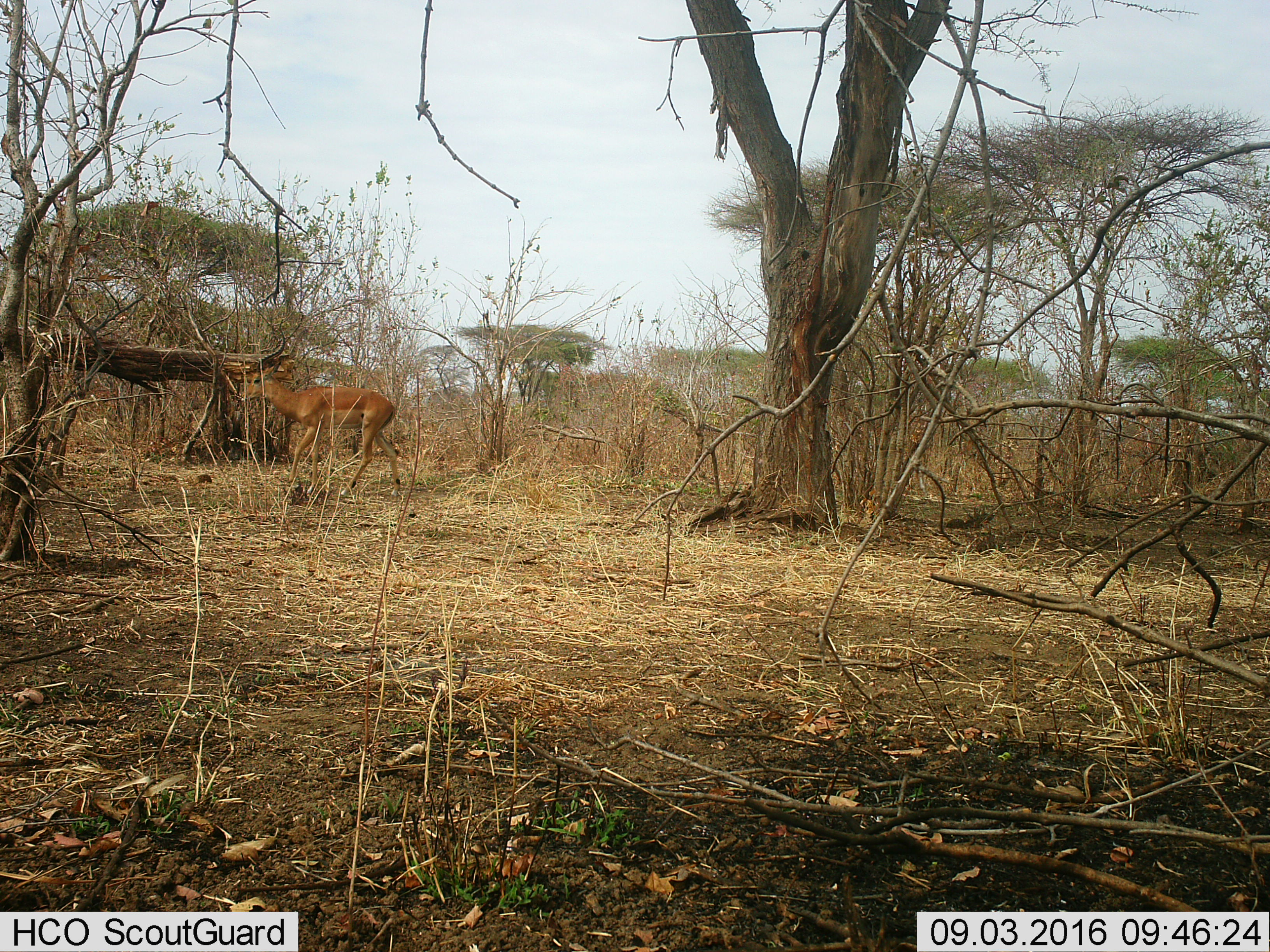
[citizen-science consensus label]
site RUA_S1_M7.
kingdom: Animalia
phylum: Chordata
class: Mammalia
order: Artiodactyla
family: Bovidae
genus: Aepyceros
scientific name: Aepyceros melampus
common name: impala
Impala (Aepyceros melampus), count 1. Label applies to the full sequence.